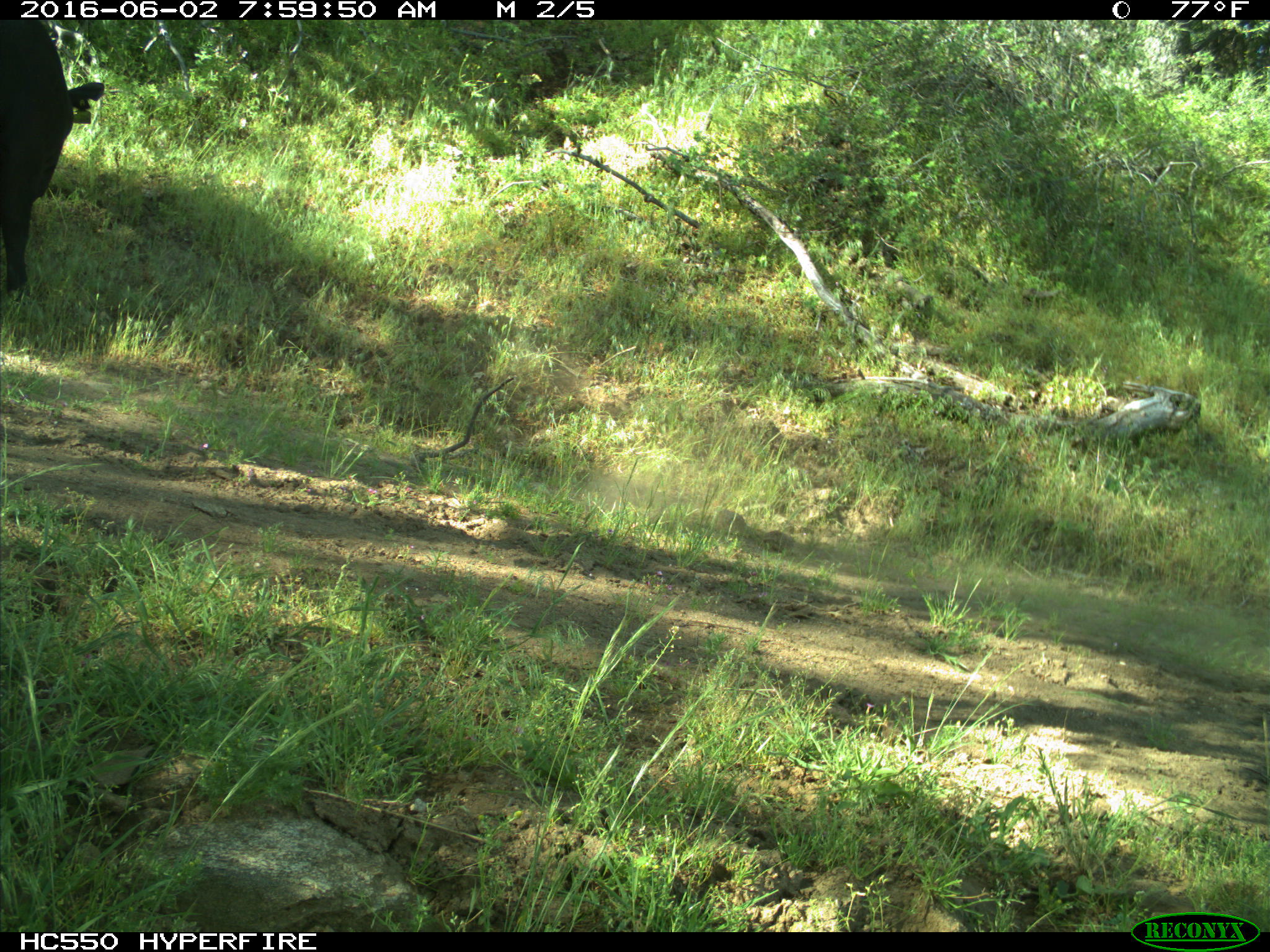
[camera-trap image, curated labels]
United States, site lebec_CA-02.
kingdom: Animalia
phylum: Chordata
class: Mammalia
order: Artiodactyla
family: Bovidae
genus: Bos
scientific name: Bos taurus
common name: domestic cow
Bos taurus (domestic cow).